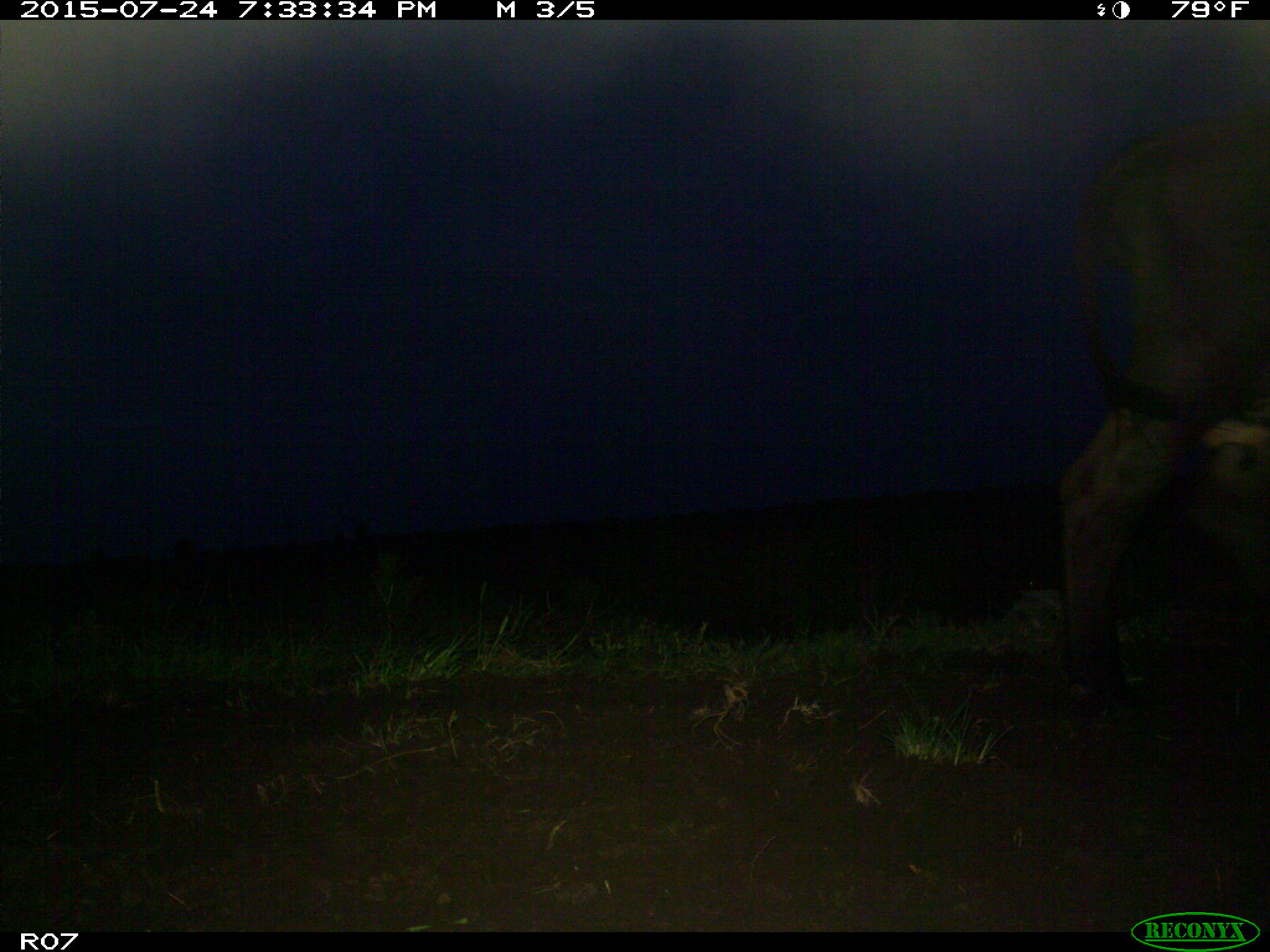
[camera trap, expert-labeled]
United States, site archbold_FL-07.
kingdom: Animalia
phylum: Chordata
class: Mammalia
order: Artiodactyla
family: Bovidae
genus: Bos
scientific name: Bos taurus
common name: domestic cow